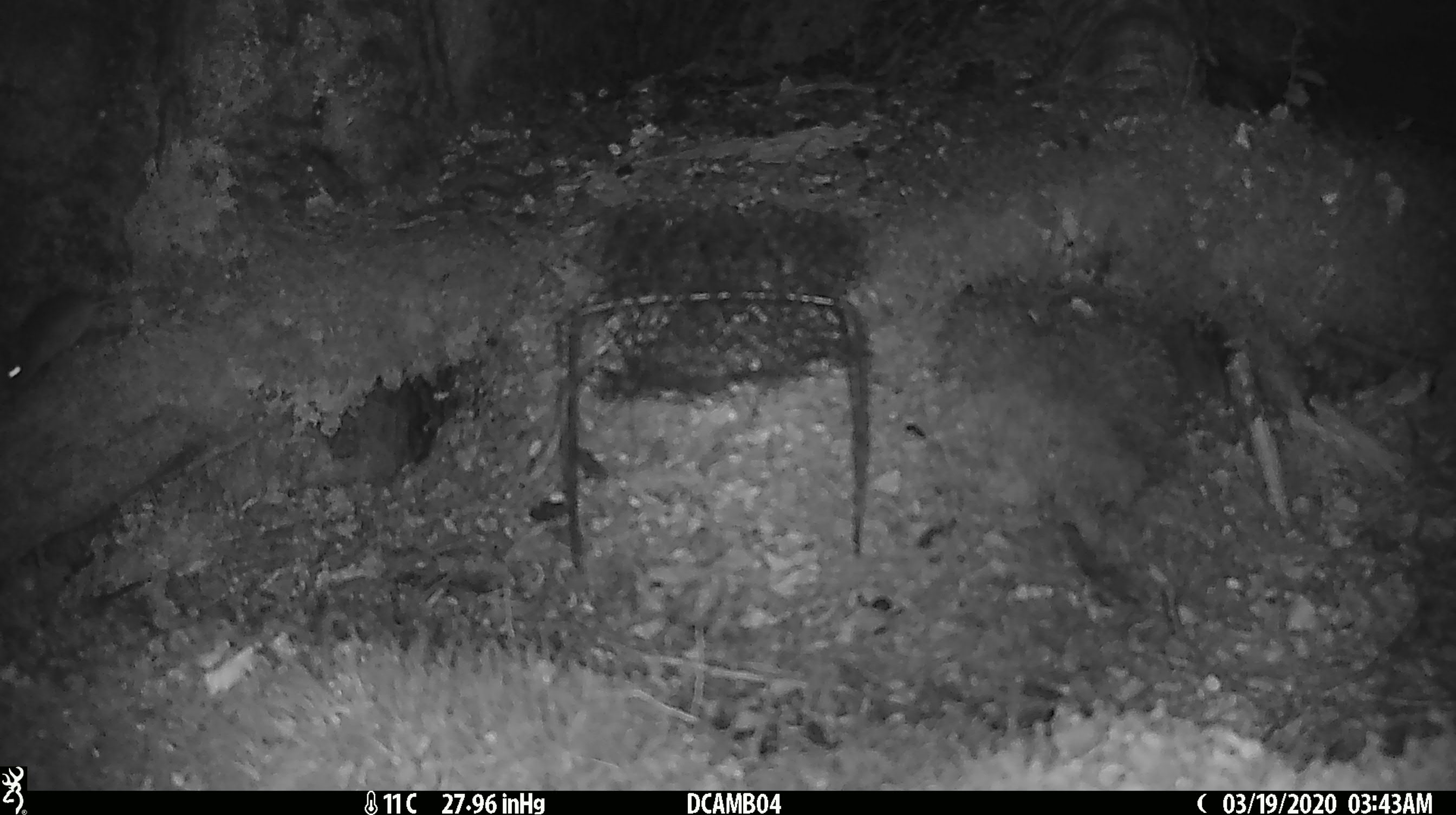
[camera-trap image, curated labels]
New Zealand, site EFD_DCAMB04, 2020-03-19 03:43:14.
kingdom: Animalia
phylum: Chordata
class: Mammalia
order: Rodentia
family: Muridae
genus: Mus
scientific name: Mus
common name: mouse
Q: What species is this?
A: Mouse (Mus).